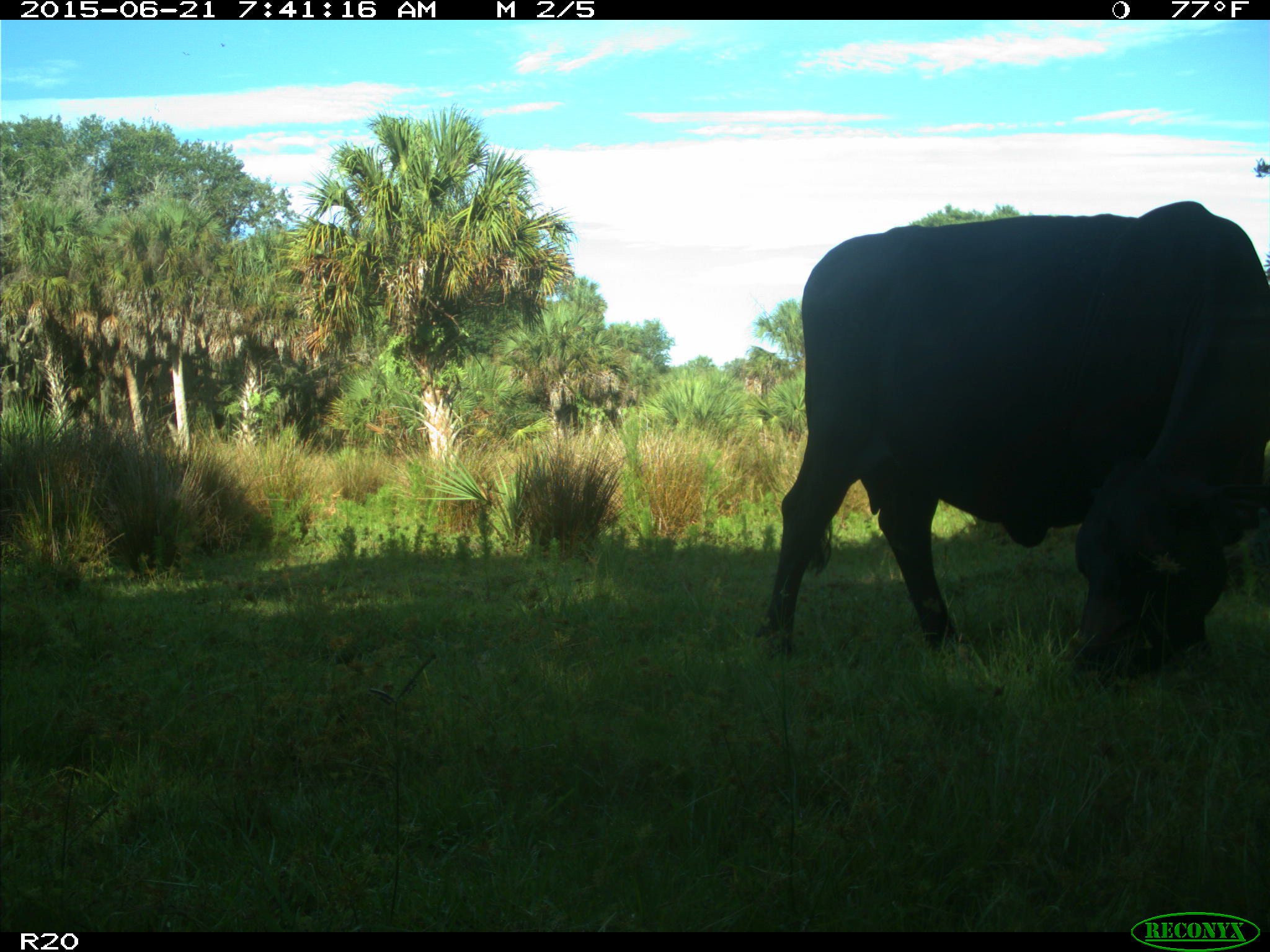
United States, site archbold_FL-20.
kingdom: Animalia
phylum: Chordata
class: Mammalia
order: Artiodactyla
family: Bovidae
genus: Bos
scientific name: Bos taurus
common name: domestic cow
Bos taurus (domestic cow).